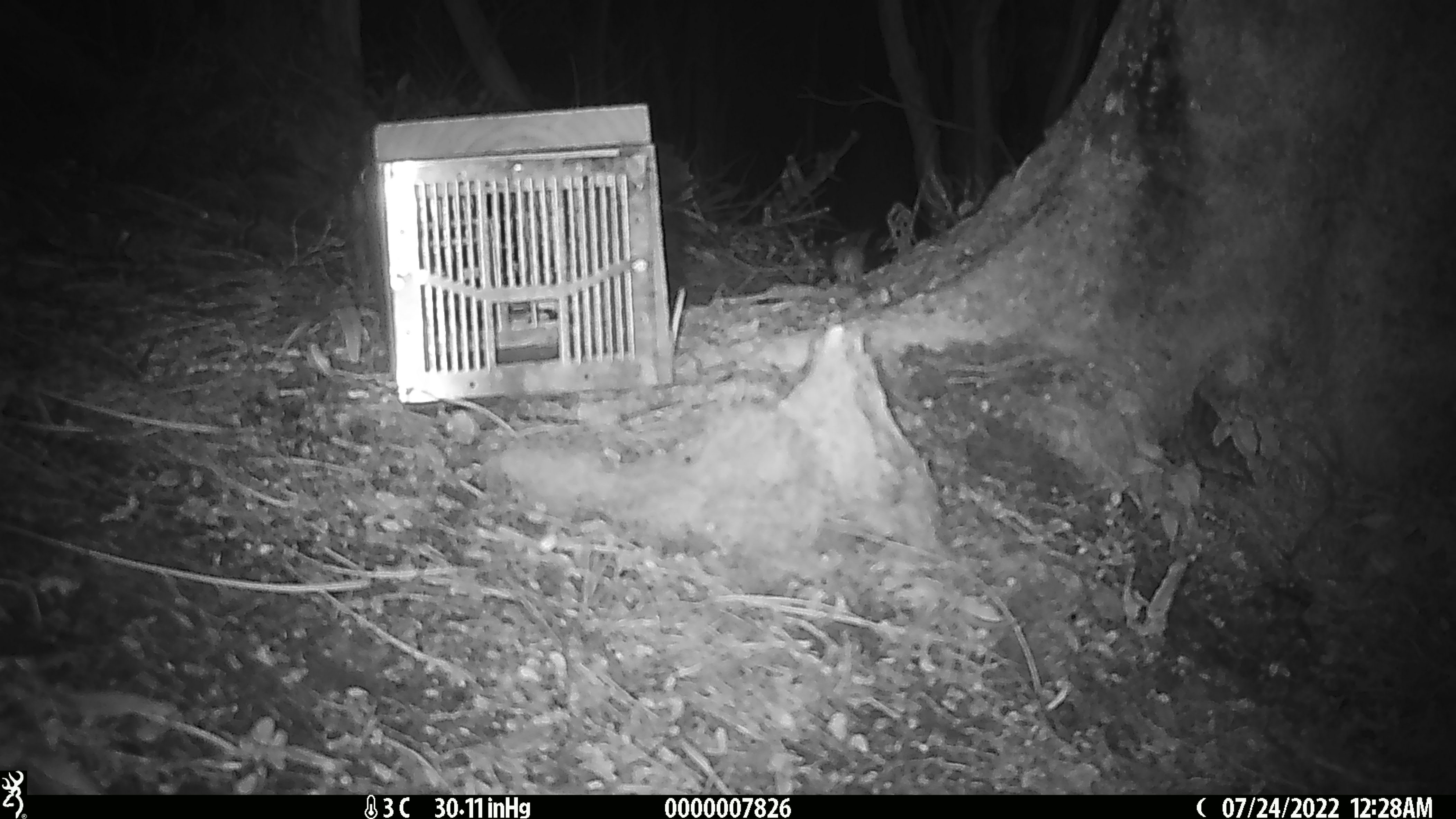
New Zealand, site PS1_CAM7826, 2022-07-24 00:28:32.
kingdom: Animalia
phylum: Chordata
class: Mammalia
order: Rodentia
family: Muridae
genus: Mus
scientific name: Mus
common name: mouse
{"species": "mouse (Mus)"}